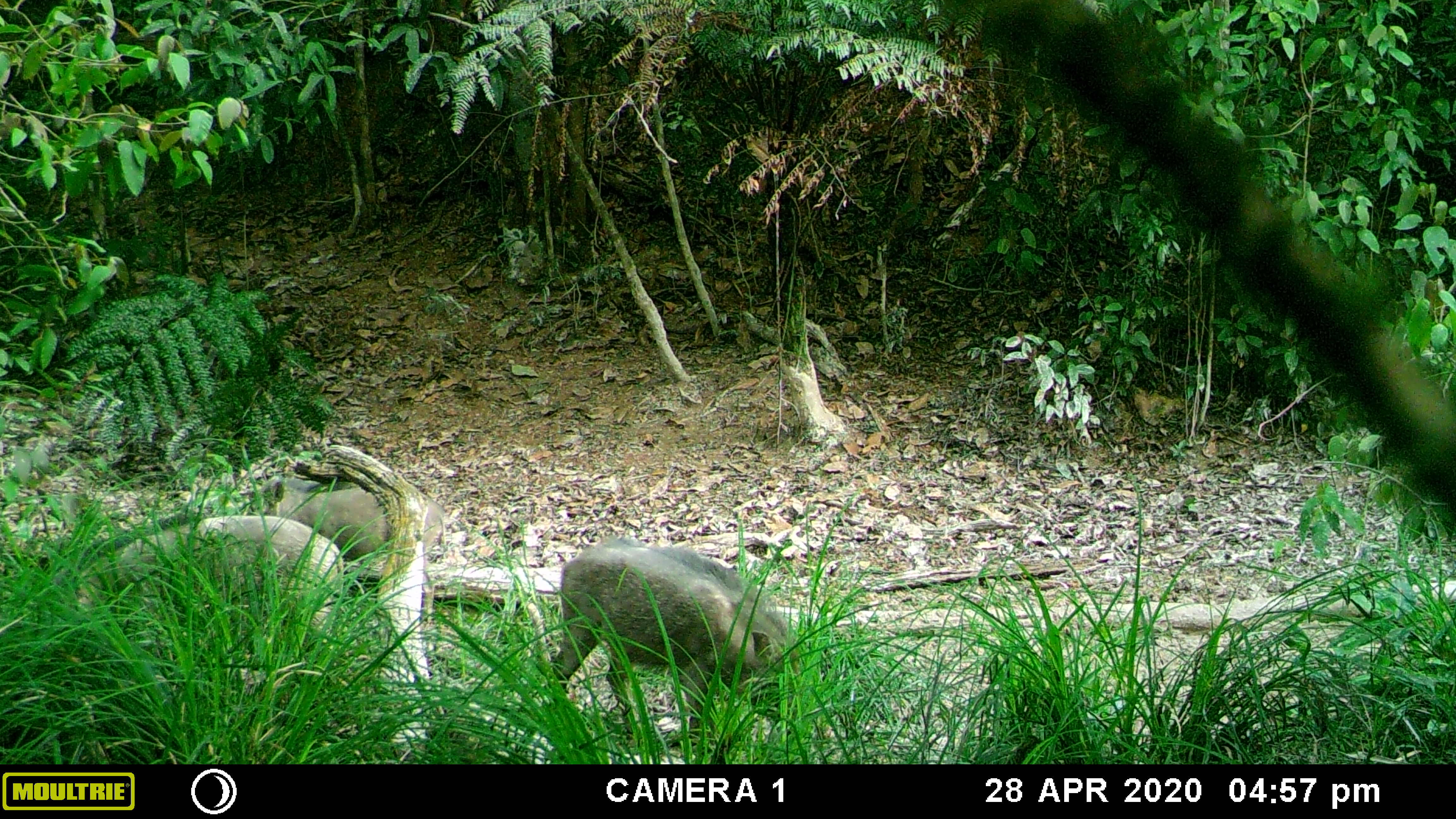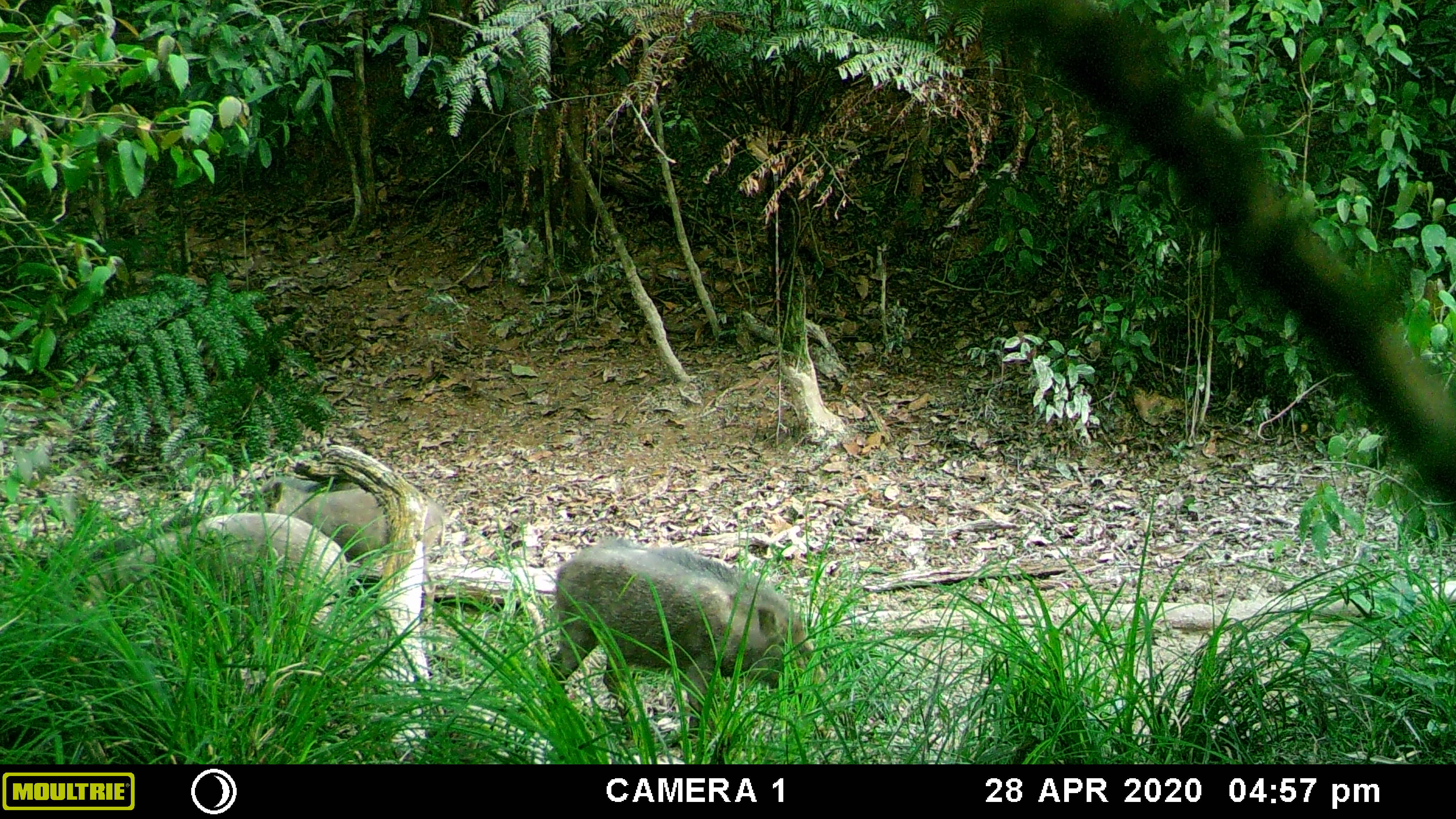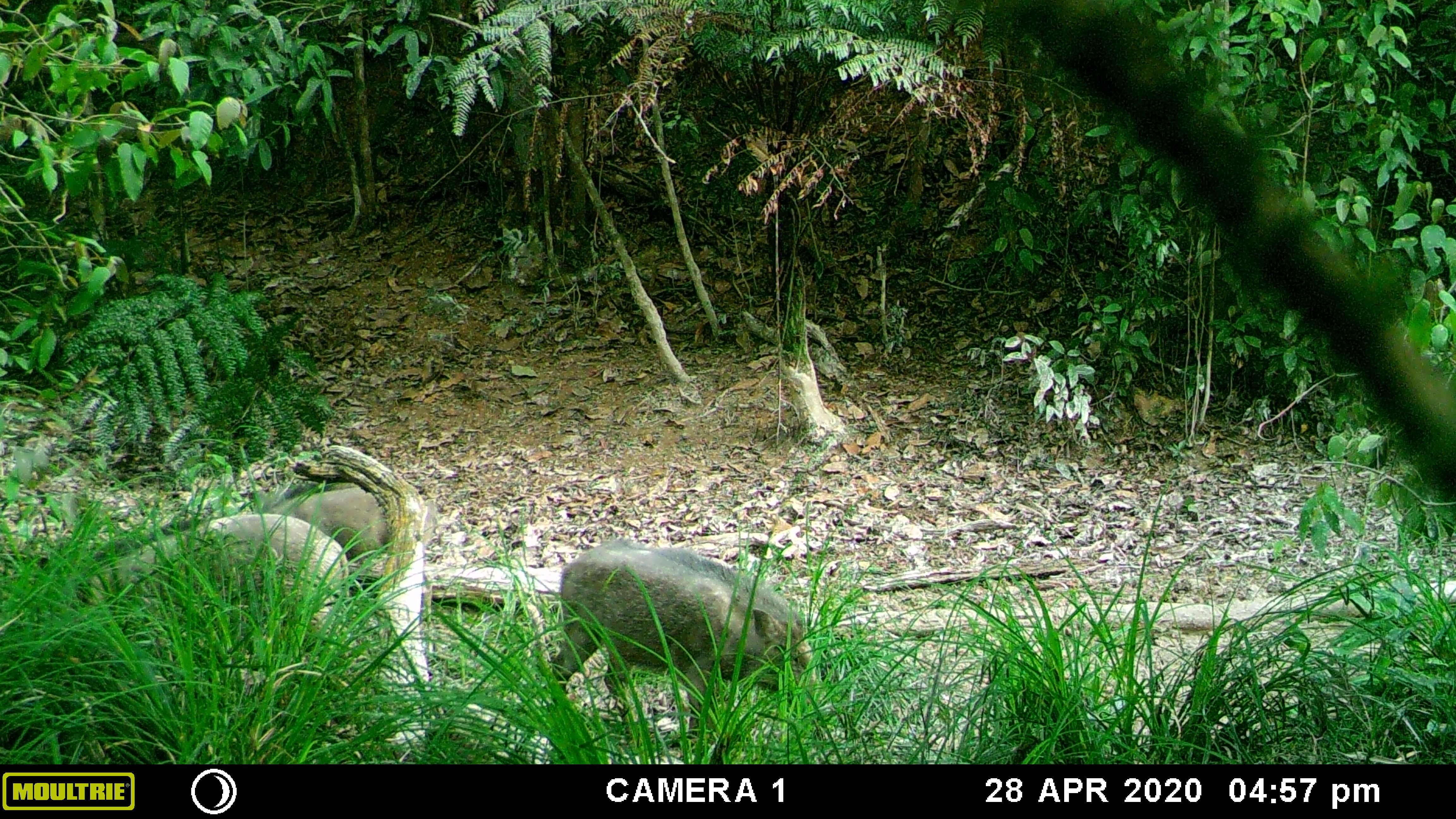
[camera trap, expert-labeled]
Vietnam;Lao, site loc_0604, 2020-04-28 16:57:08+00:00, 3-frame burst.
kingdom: Animalia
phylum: Chordata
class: Mammalia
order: Artiodactyla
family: Suidae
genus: Sus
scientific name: Sus scrofa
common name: eurasian wild pig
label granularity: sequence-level